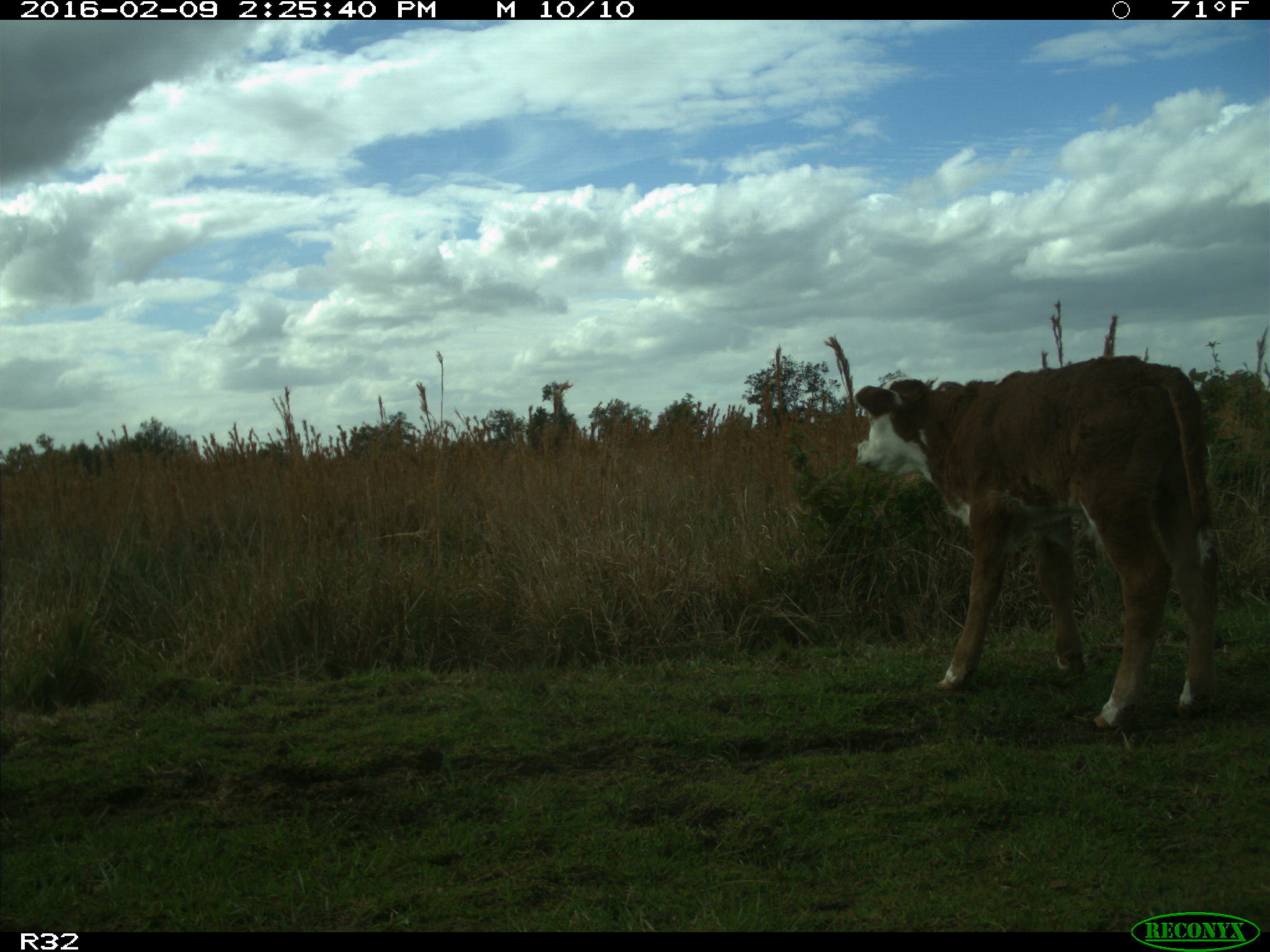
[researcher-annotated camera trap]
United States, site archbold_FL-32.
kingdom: Animalia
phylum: Chordata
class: Mammalia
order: Artiodactyla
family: Bovidae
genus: Bos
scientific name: Bos taurus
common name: domestic cow